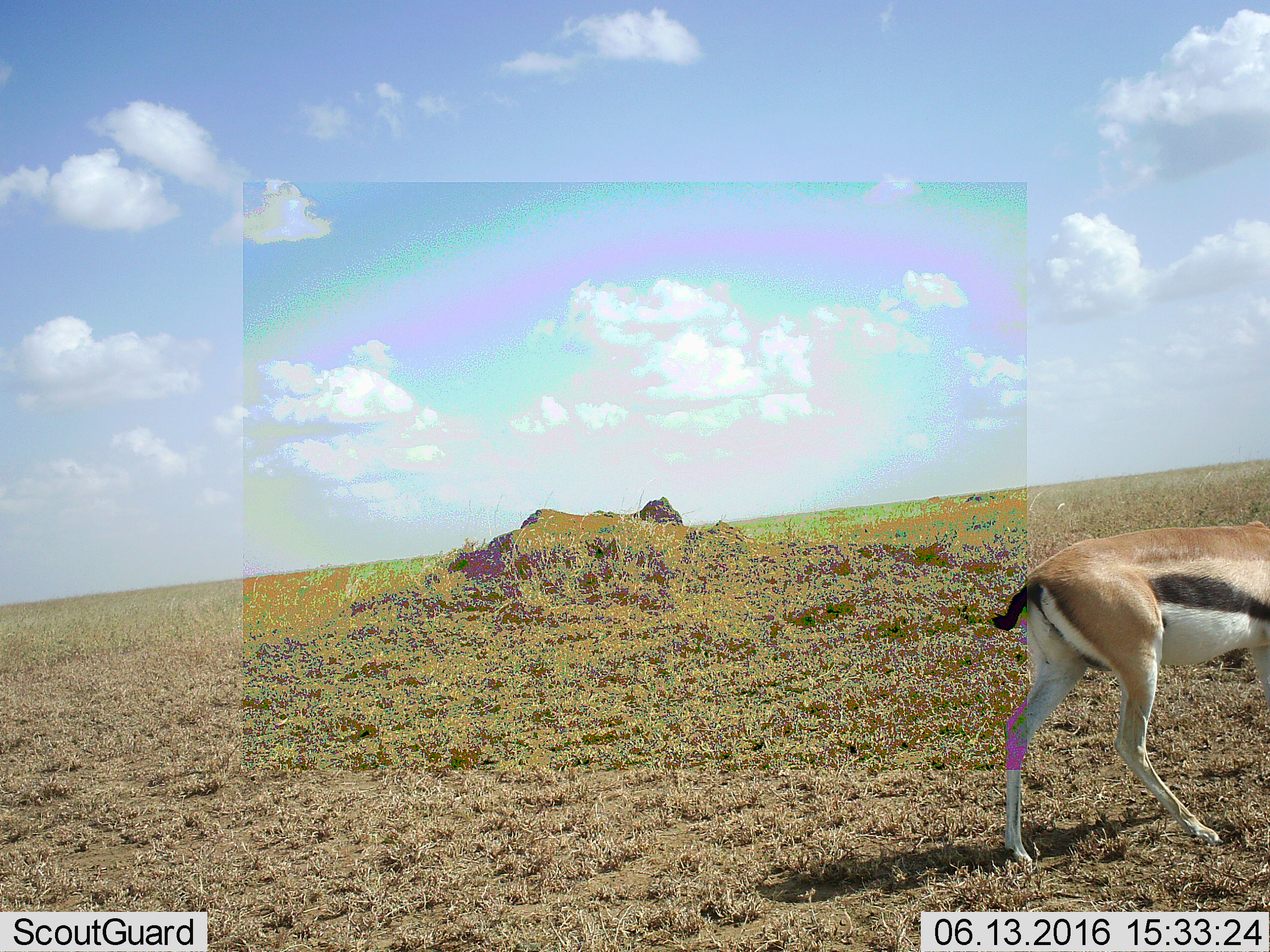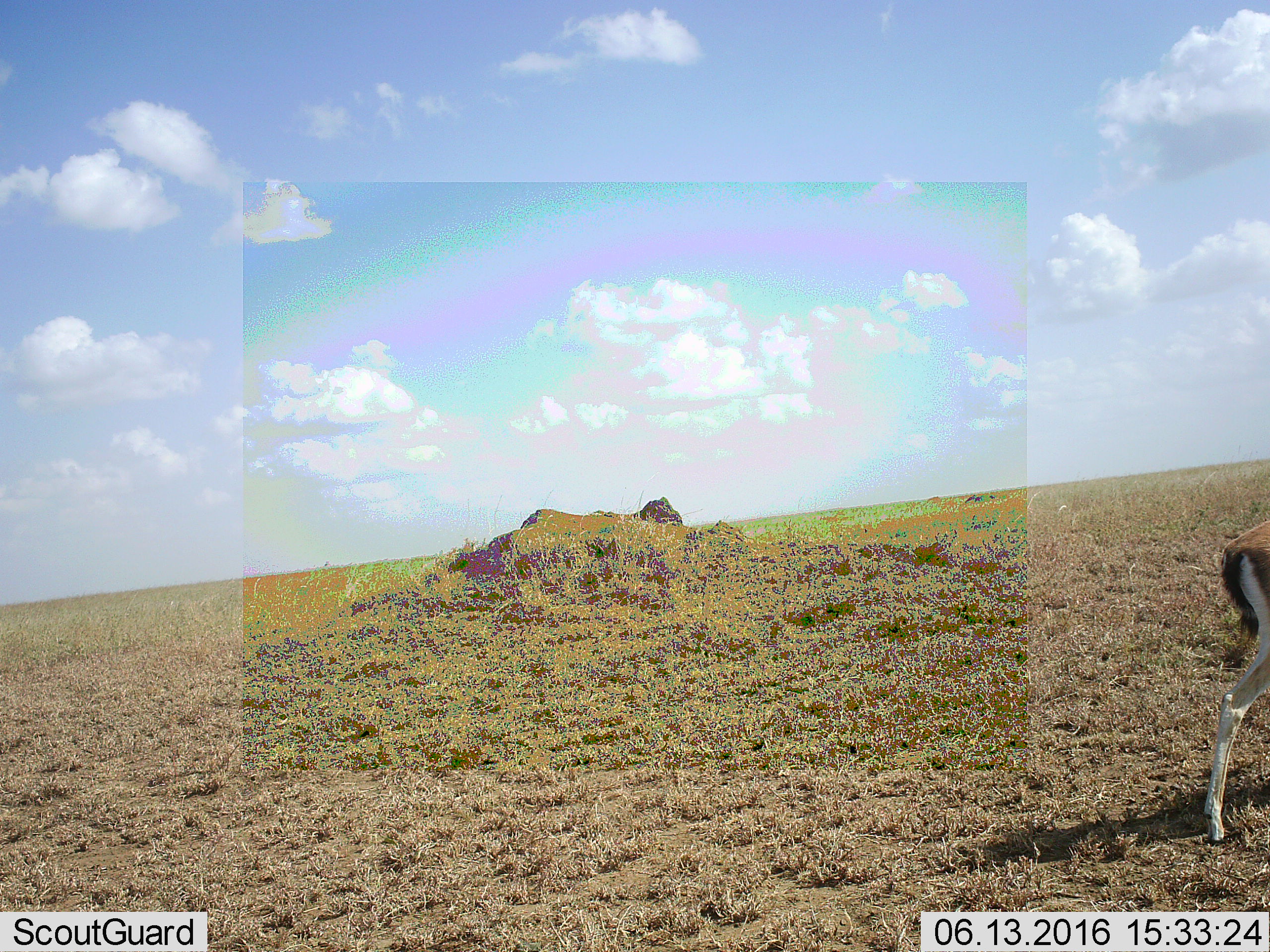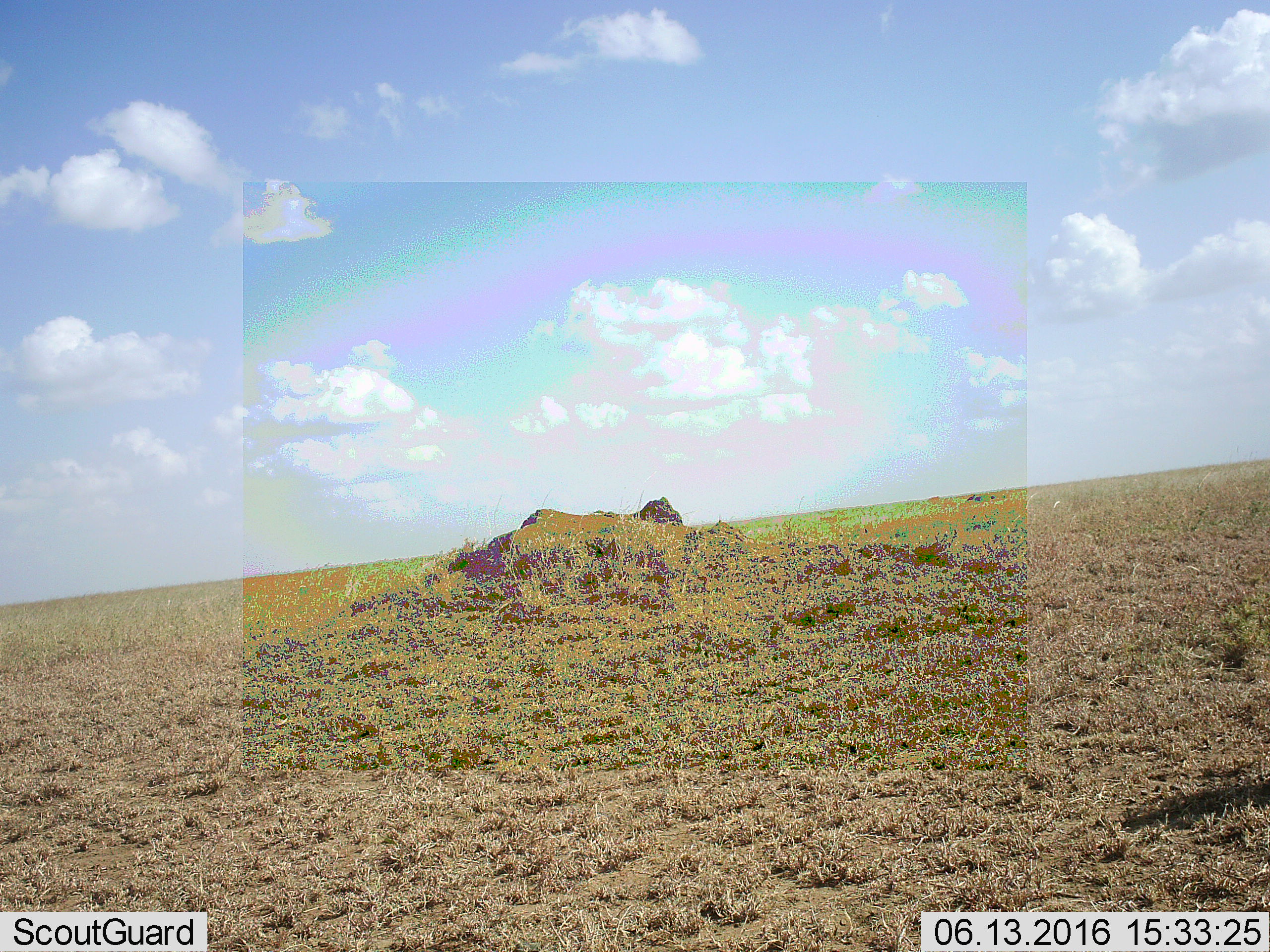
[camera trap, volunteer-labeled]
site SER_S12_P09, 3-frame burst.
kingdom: Animalia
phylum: Chordata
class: Mammalia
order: Artiodactyla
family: Bovidae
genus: Eudorcas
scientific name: Eudorcas thomsonii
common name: thomson's gazelle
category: gazellethomsons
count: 1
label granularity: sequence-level